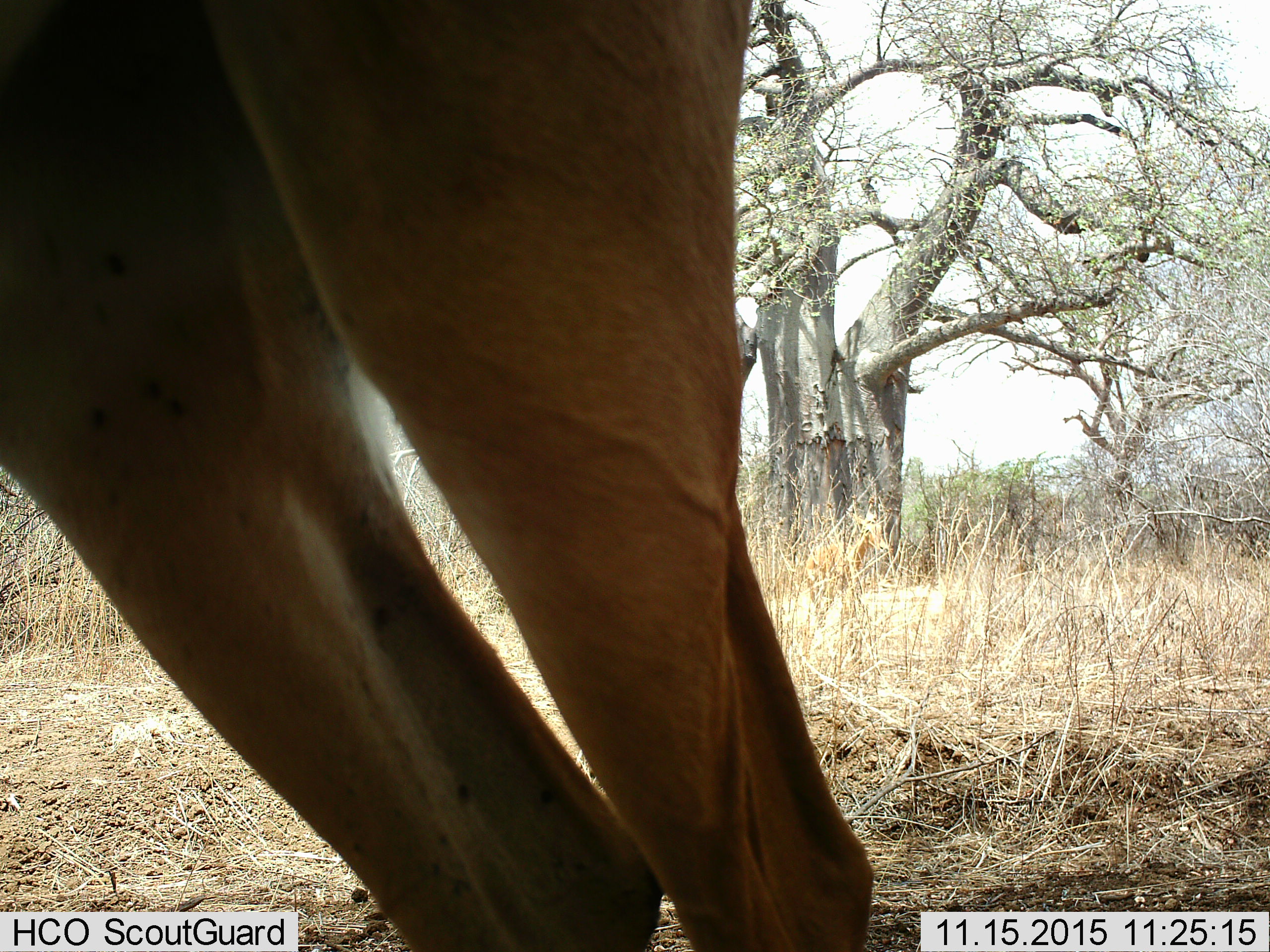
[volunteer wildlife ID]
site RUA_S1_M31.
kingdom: Animalia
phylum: Chordata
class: Mammalia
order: Artiodactyla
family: Bovidae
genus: Aepyceros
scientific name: Aepyceros melampus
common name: impala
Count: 1.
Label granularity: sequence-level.